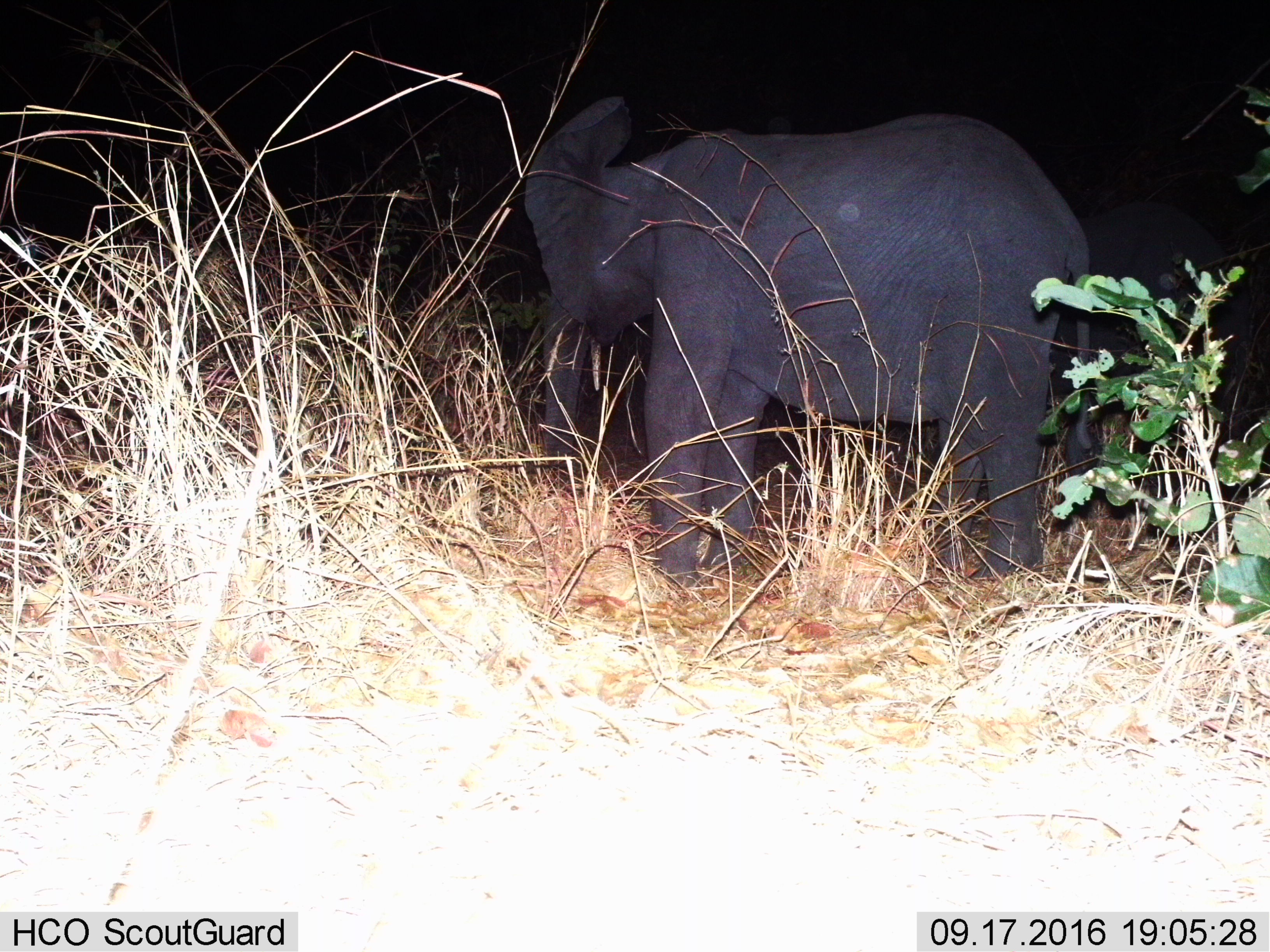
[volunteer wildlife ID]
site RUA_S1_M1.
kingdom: Animalia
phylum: Chordata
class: Mammalia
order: Proboscidea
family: Elephantidae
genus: Loxodonta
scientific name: Loxodonta africana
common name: african bush elephant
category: elephant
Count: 1.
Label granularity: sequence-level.